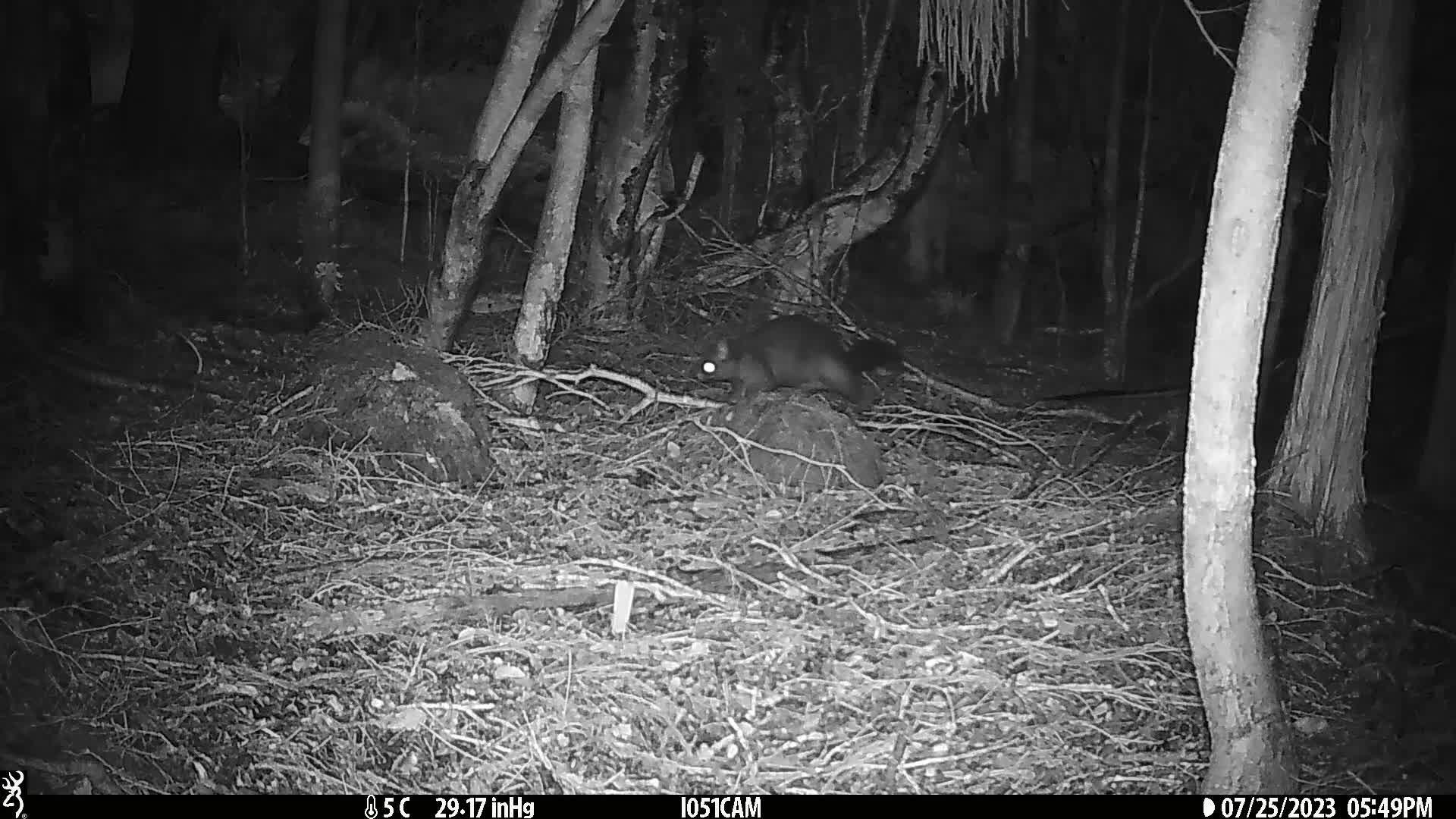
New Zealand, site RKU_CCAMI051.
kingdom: Animalia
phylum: Chordata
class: Mammalia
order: Diprotodontia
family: Phalangeridae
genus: Trichosurus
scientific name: Trichosurus vulpecula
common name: common brushtail possum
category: possum